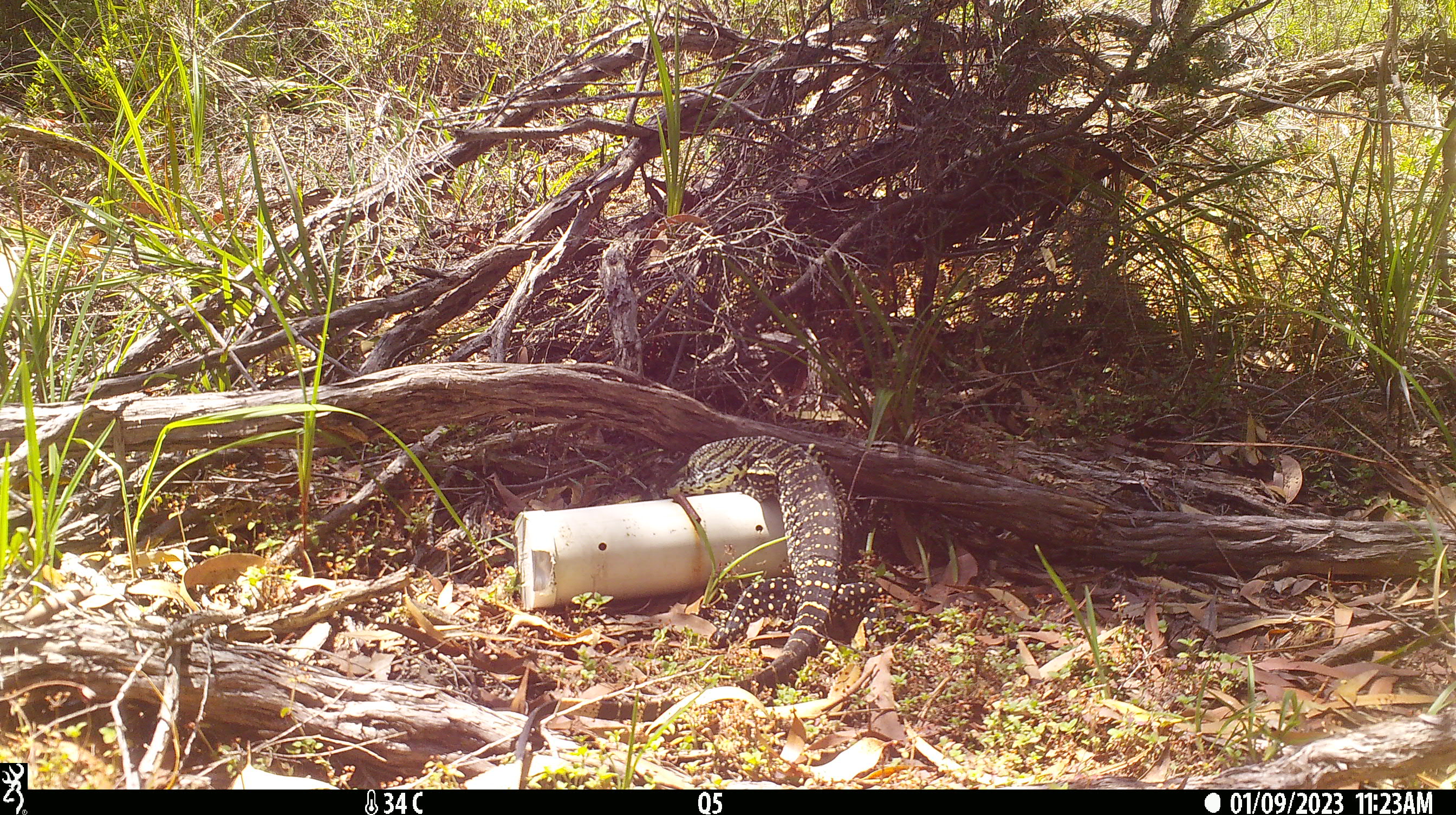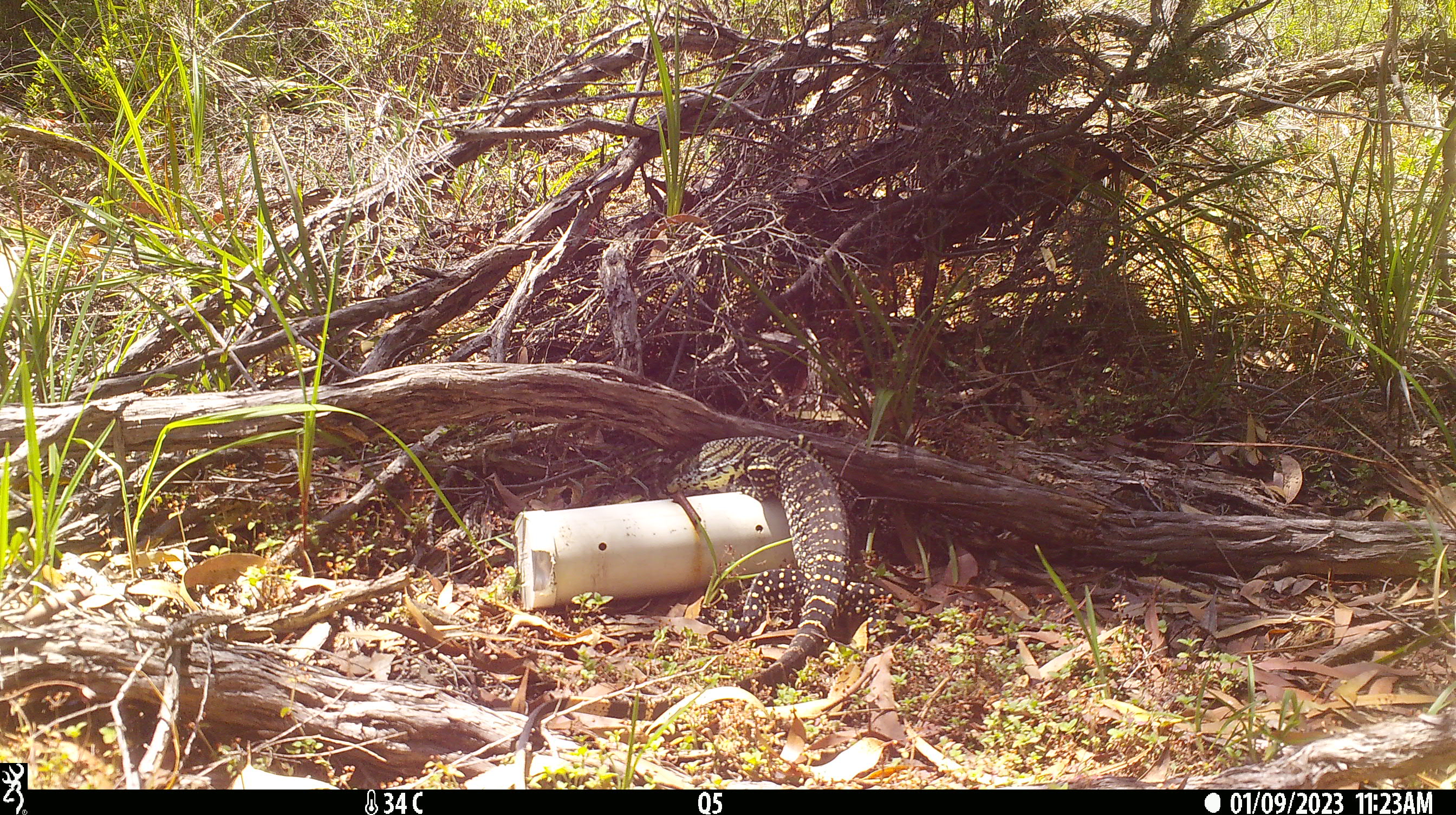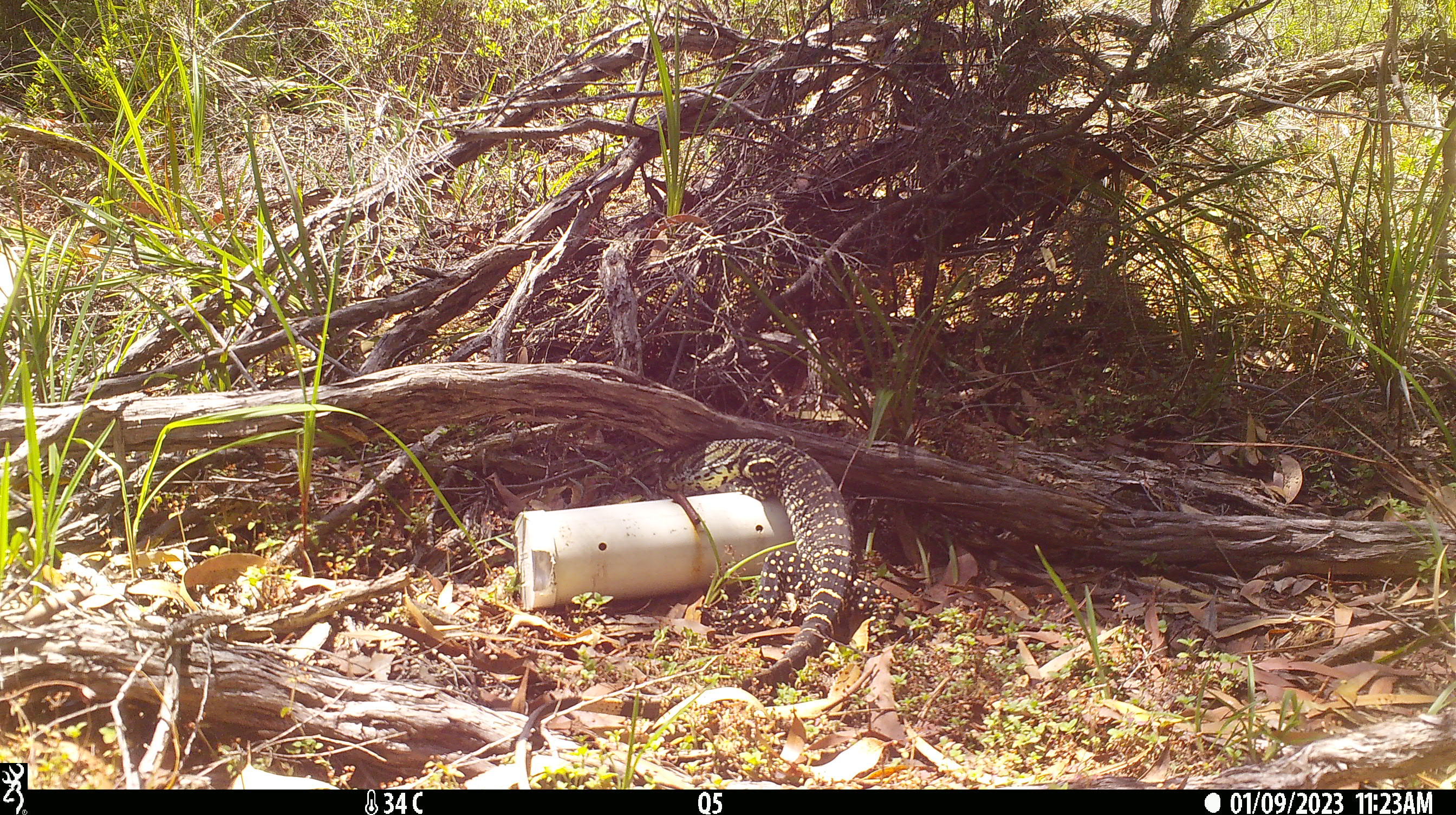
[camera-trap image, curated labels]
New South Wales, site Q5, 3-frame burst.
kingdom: Animalia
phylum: Chordata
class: Reptilia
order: Squamata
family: Varanidae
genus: Varanus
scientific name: Varanus varius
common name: lace monitor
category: goanna